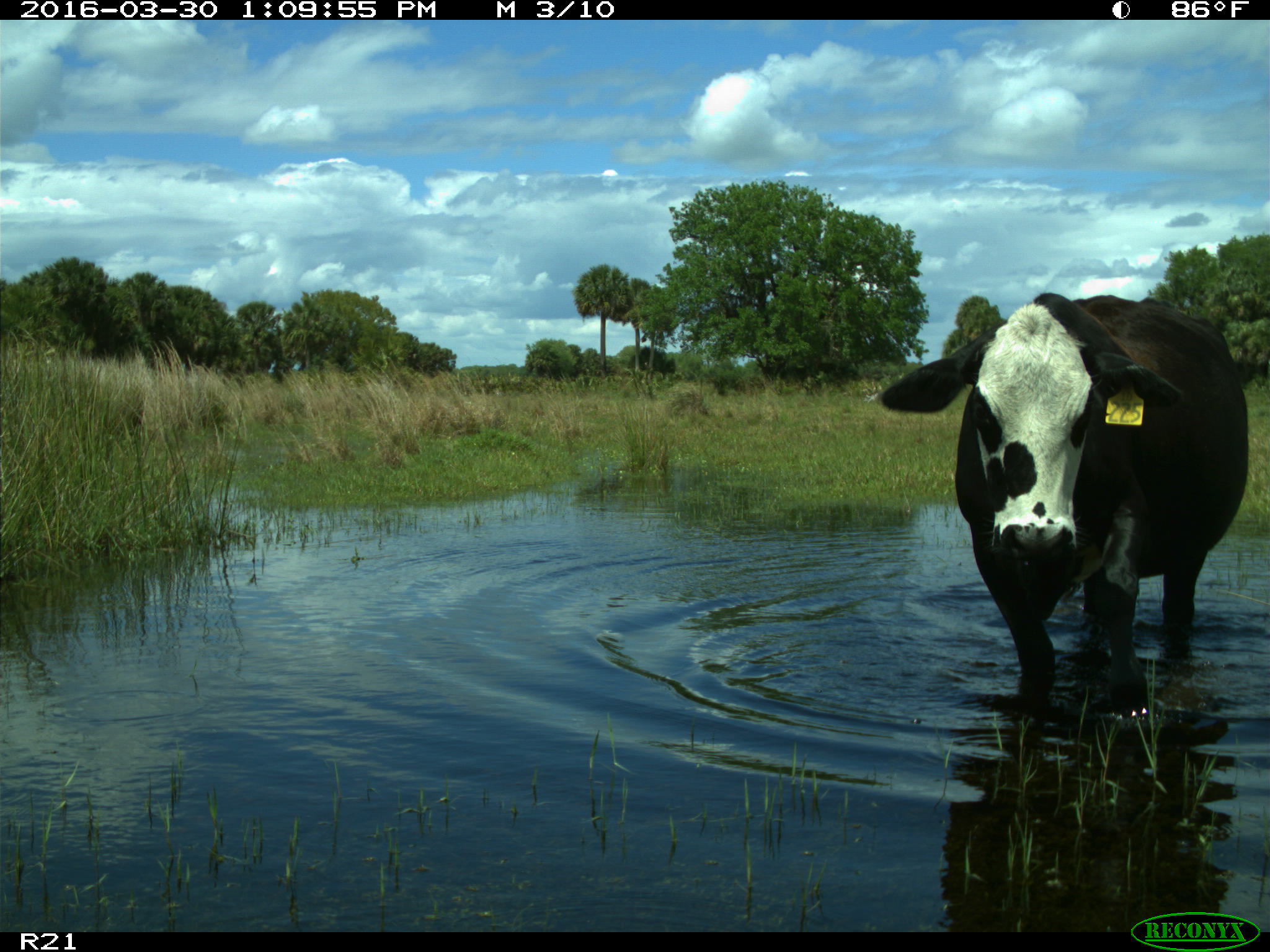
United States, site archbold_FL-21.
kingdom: Animalia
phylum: Chordata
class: Mammalia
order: Artiodactyla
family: Bovidae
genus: Bos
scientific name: Bos taurus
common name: domestic cow